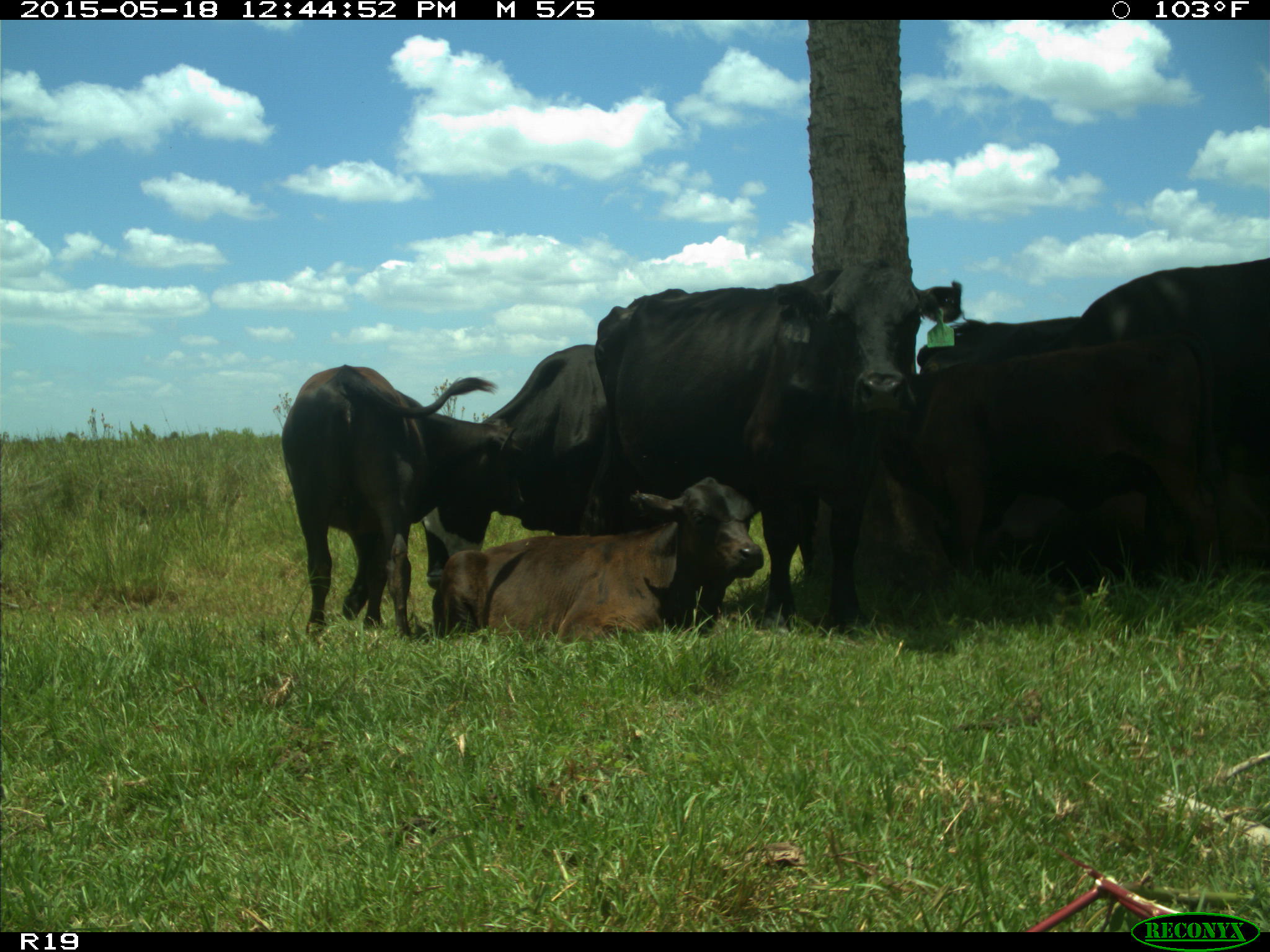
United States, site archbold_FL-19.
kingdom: Animalia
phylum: Chordata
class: Mammalia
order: Artiodactyla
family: Bovidae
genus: Bos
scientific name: Bos taurus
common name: domestic cow